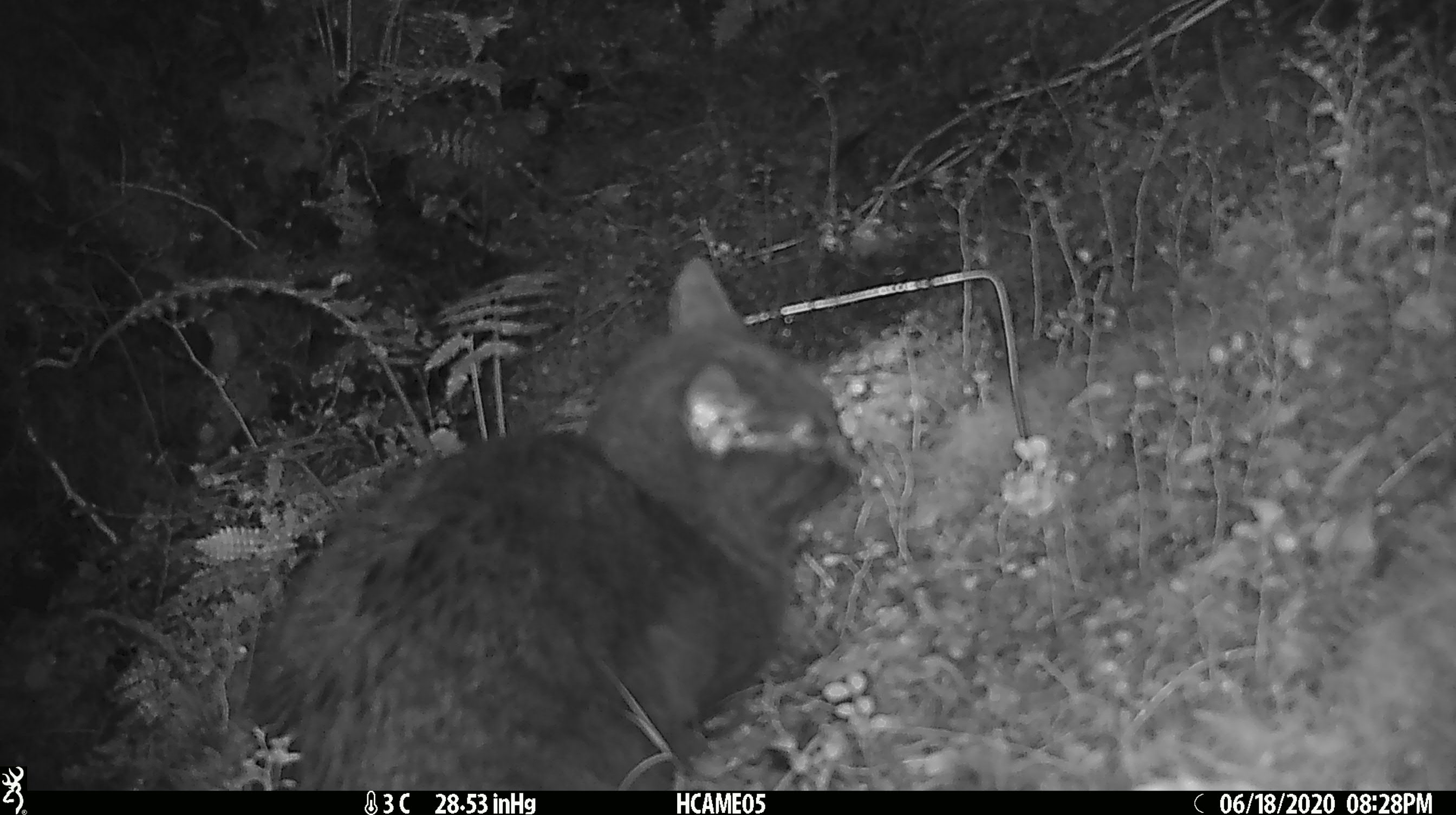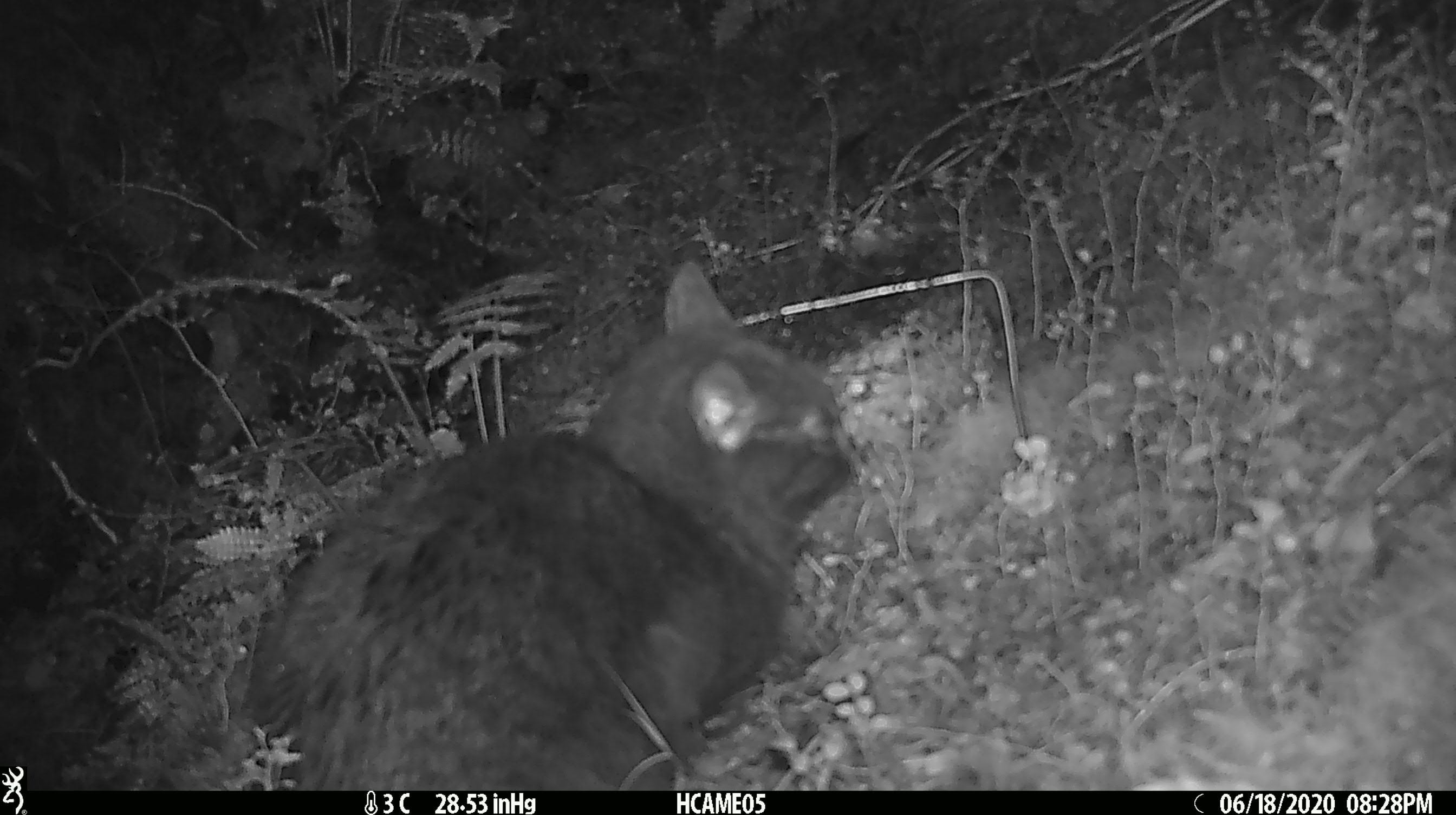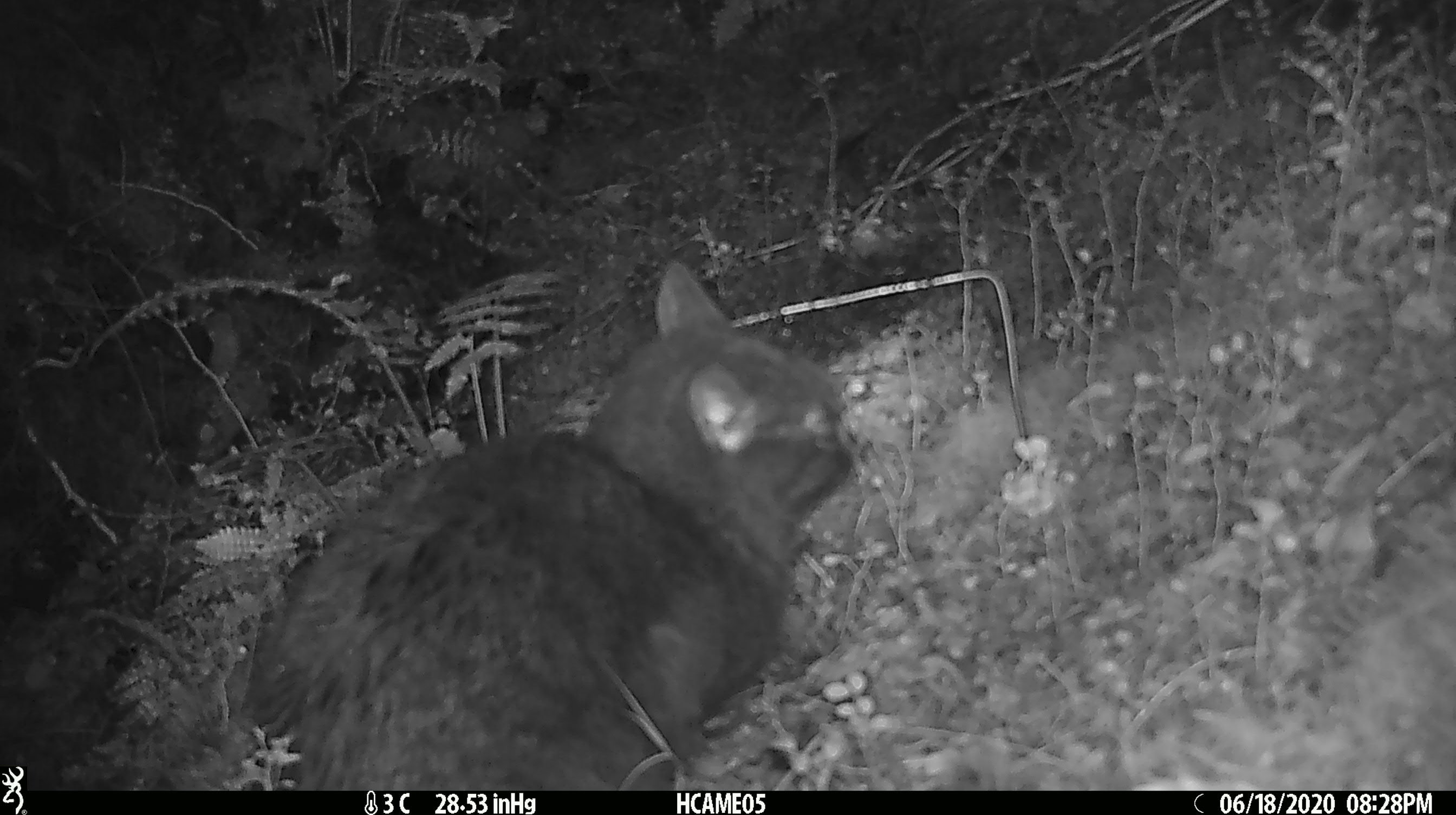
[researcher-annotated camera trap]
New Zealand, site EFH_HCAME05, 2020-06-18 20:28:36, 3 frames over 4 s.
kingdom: Animalia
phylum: Chordata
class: Mammalia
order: Carnivora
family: Felidae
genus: Felis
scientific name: Felis catus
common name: domestic cat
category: cat